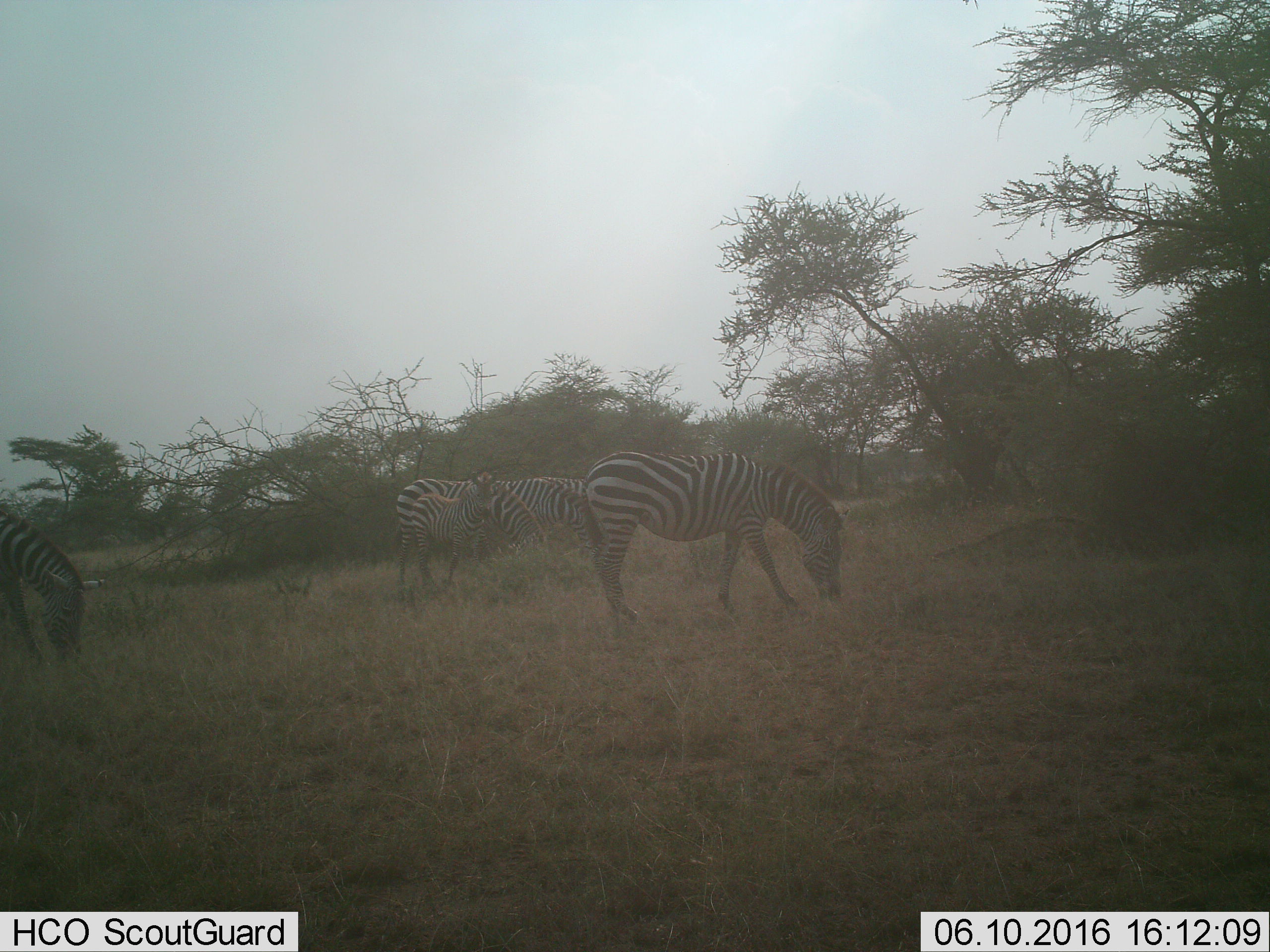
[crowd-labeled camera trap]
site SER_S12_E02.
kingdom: Animalia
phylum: Chordata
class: Mammalia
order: Perissodactyla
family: Equidae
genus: Equus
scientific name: Equus quagga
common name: plains zebra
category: zebraplains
Zebraplains (plains zebra) (Equus quagga), count 5. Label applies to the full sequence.